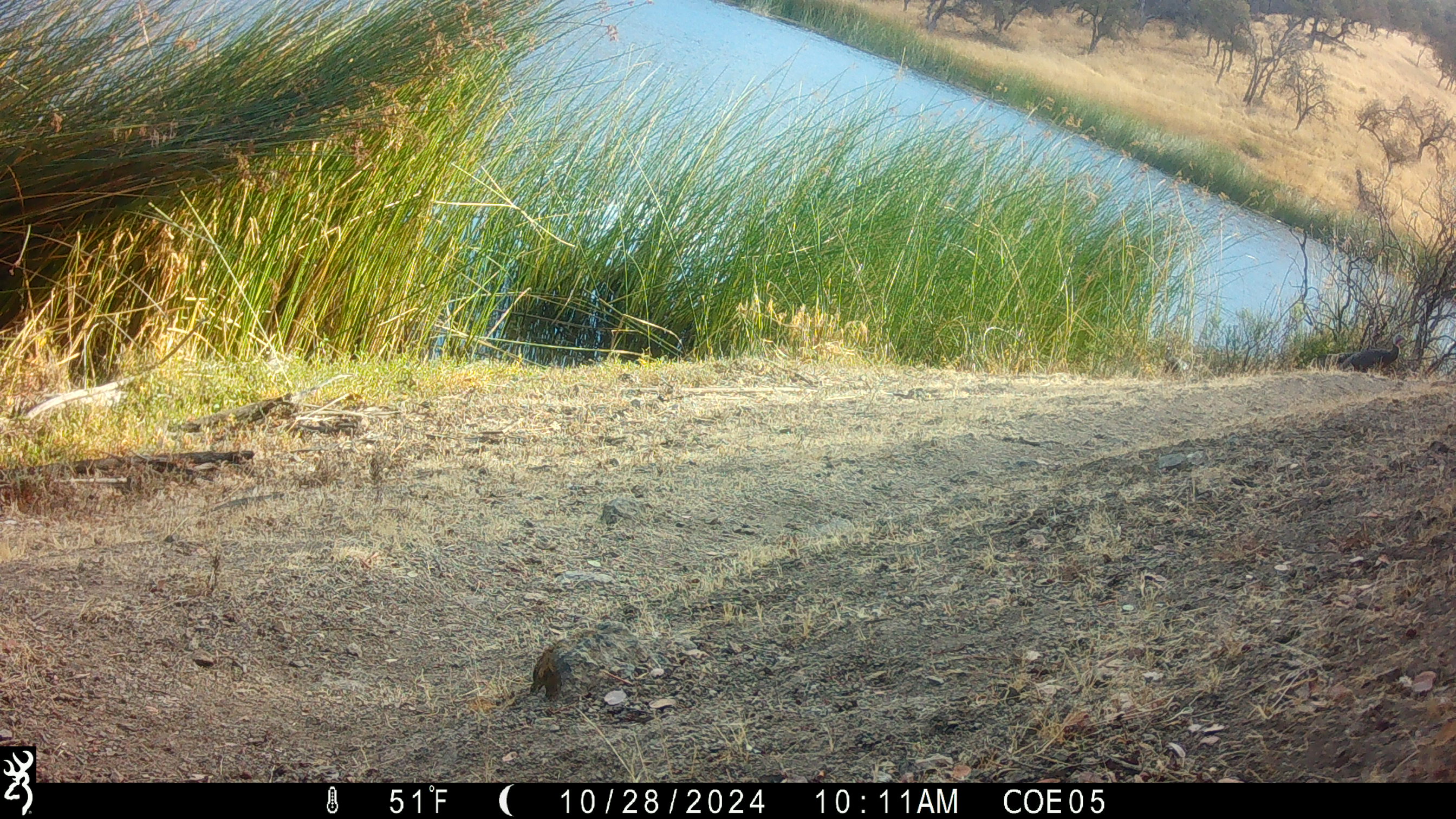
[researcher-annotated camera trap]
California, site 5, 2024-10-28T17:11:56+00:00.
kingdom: Animalia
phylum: Chordata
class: Aves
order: Galliformes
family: Phasianidae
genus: Meleagris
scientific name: Meleagris gallopavo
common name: turkey